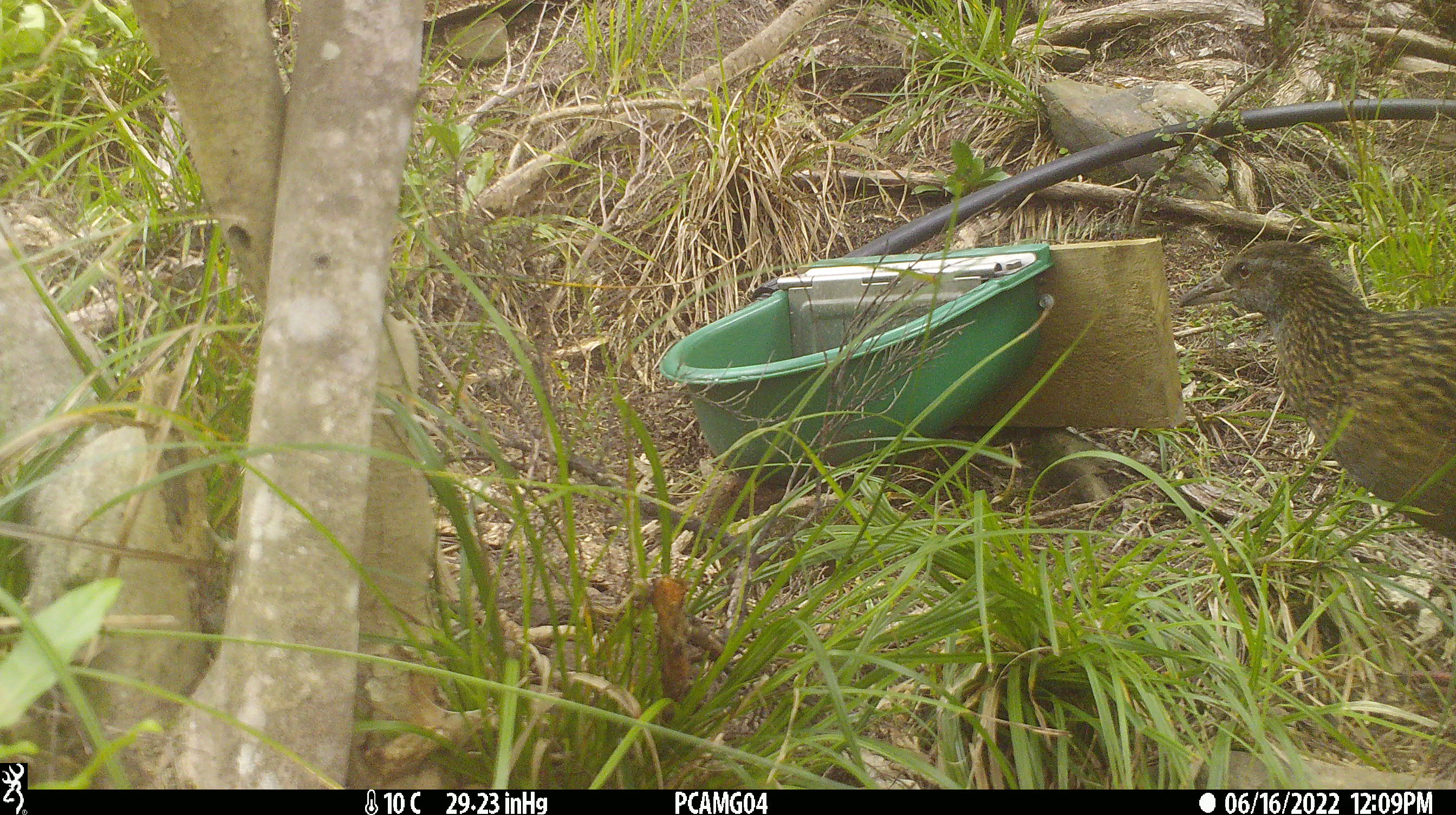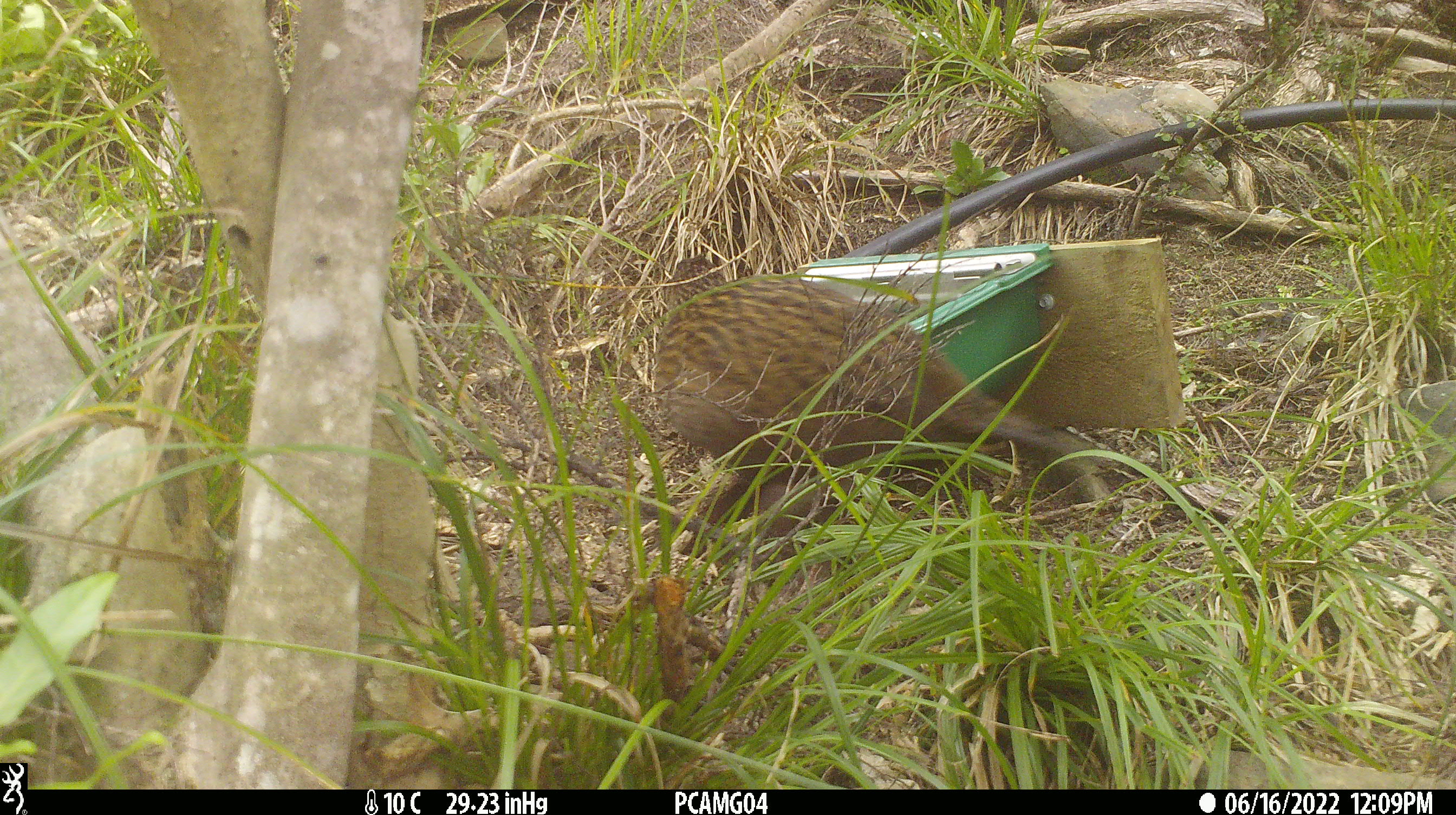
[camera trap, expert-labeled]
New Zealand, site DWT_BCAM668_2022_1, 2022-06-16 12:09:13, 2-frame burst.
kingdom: Animalia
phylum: Chordata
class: Aves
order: Gruiformes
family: Rallidae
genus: Gallirallus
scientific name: Gallirallus australis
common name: weka